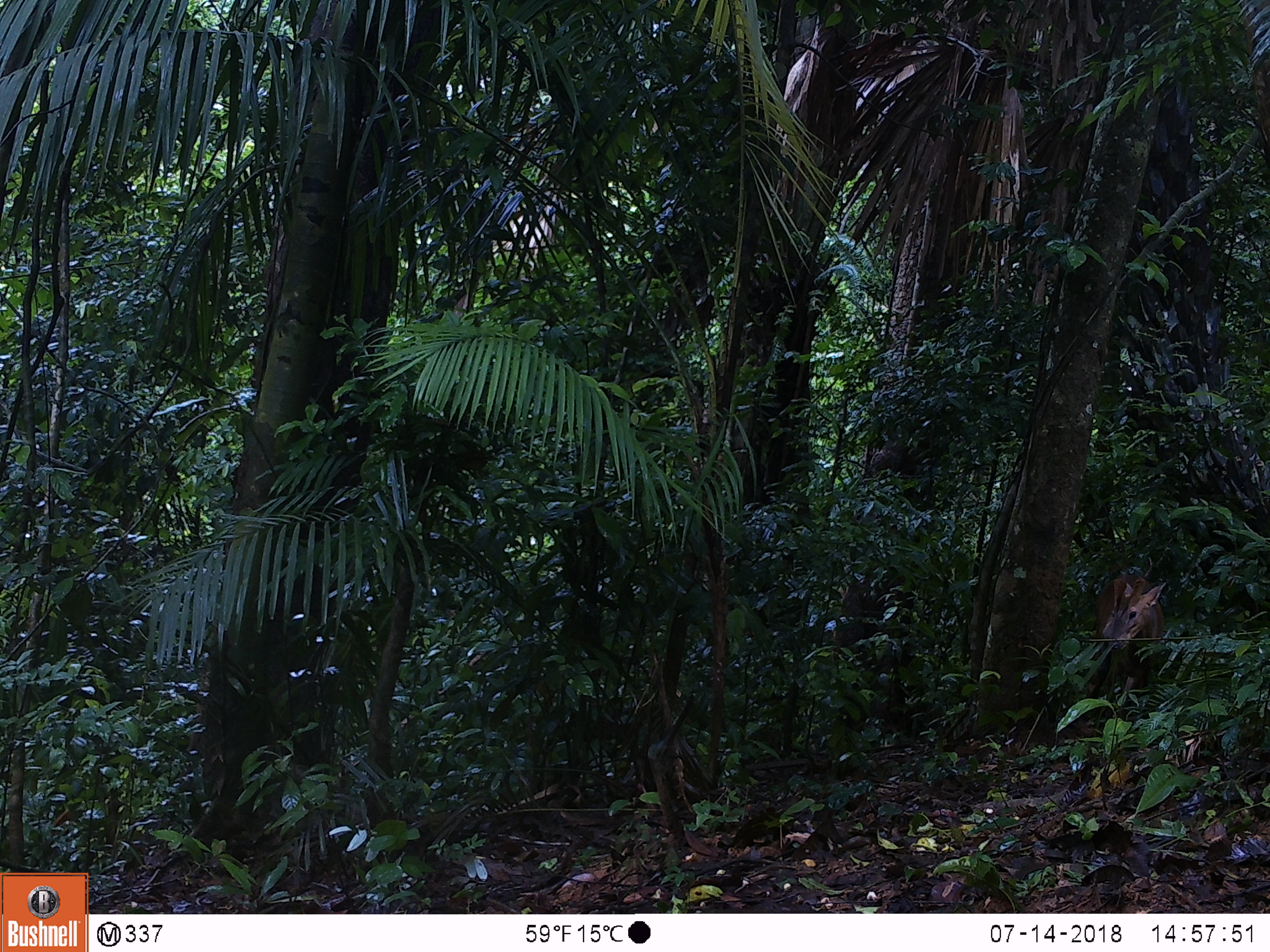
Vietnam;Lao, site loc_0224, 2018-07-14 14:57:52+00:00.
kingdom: Animalia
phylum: Chordata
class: Mammalia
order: Artiodactyla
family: Cervidae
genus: Muntiacus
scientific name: Muntiacus vuquangensis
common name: large-antlered muntjac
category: large antlered muntjac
Large antlered muntjac (large-antlered muntjac) (Muntiacus vuquangensis). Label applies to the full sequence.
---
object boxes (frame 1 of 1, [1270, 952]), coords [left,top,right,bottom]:
large antlered muntjac: [1086,572,1167,721]